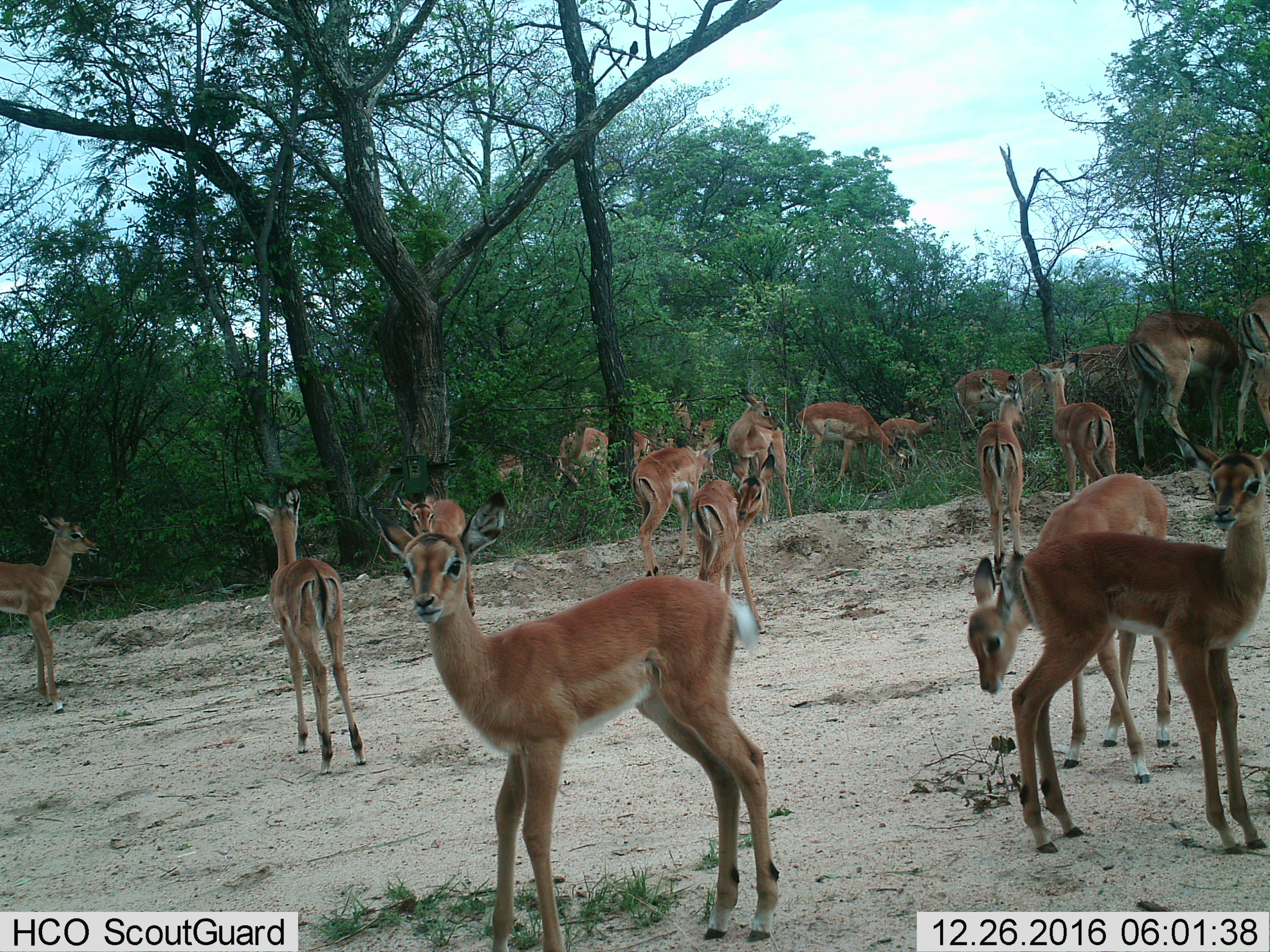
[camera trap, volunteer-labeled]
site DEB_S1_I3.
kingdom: Animalia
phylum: Chordata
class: Mammalia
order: Artiodactyla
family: Bovidae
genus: Aepyceros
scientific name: Aepyceros melampus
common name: impala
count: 11-50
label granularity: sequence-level